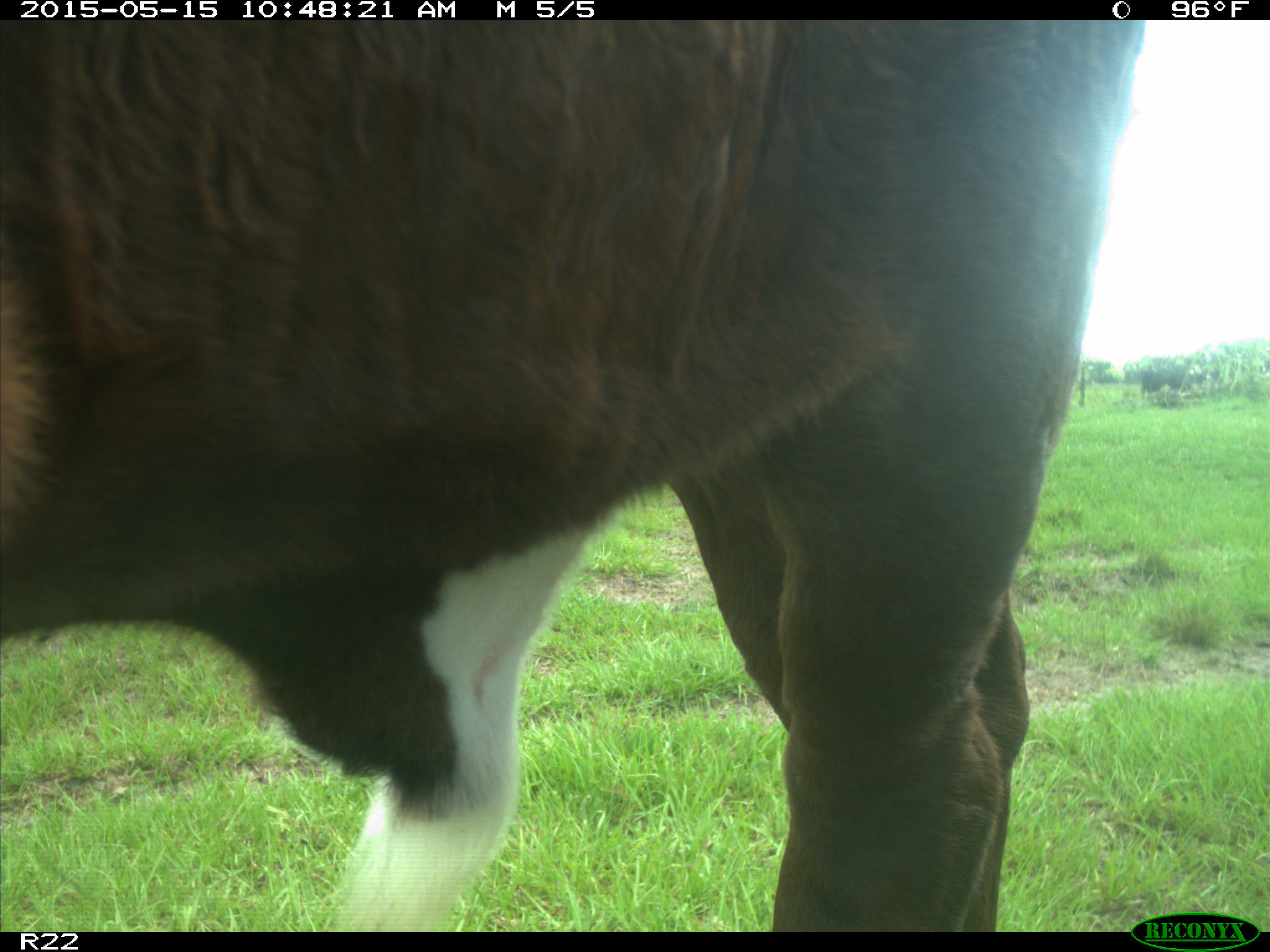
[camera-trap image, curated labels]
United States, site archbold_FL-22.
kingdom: Animalia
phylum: Chordata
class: Mammalia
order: Artiodactyla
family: Bovidae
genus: Bos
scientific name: Bos taurus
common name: domestic cow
Bos taurus (domestic cow).